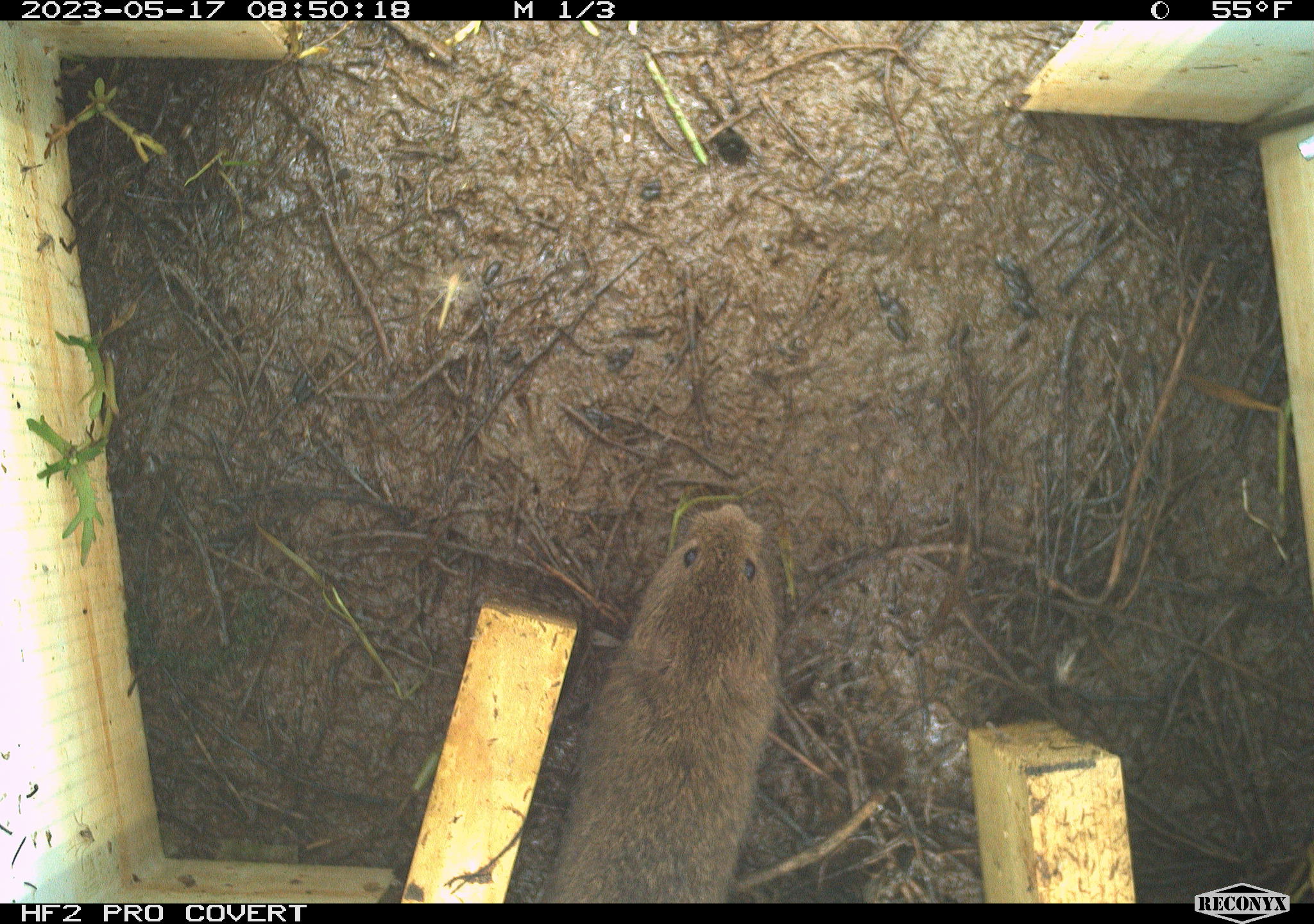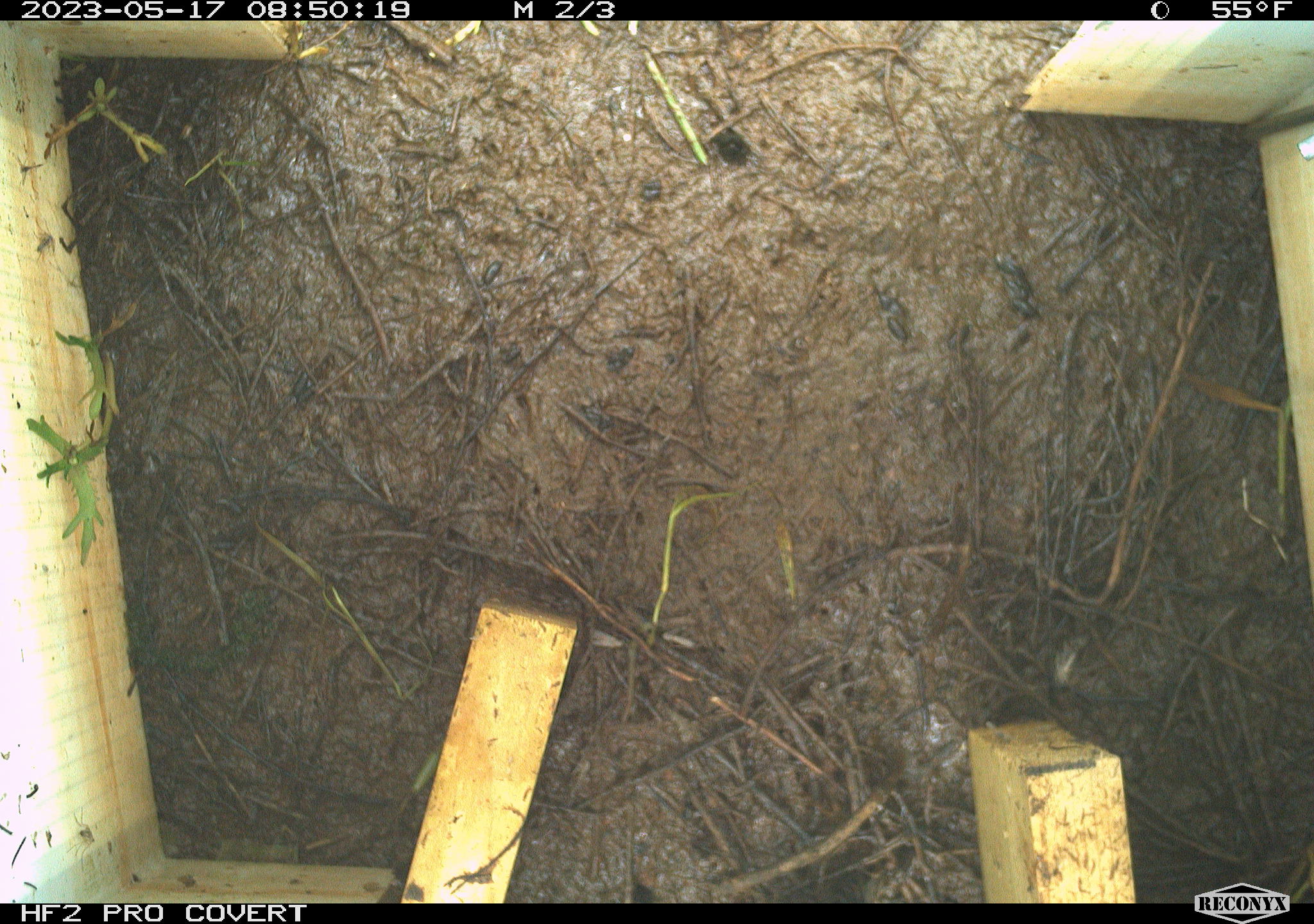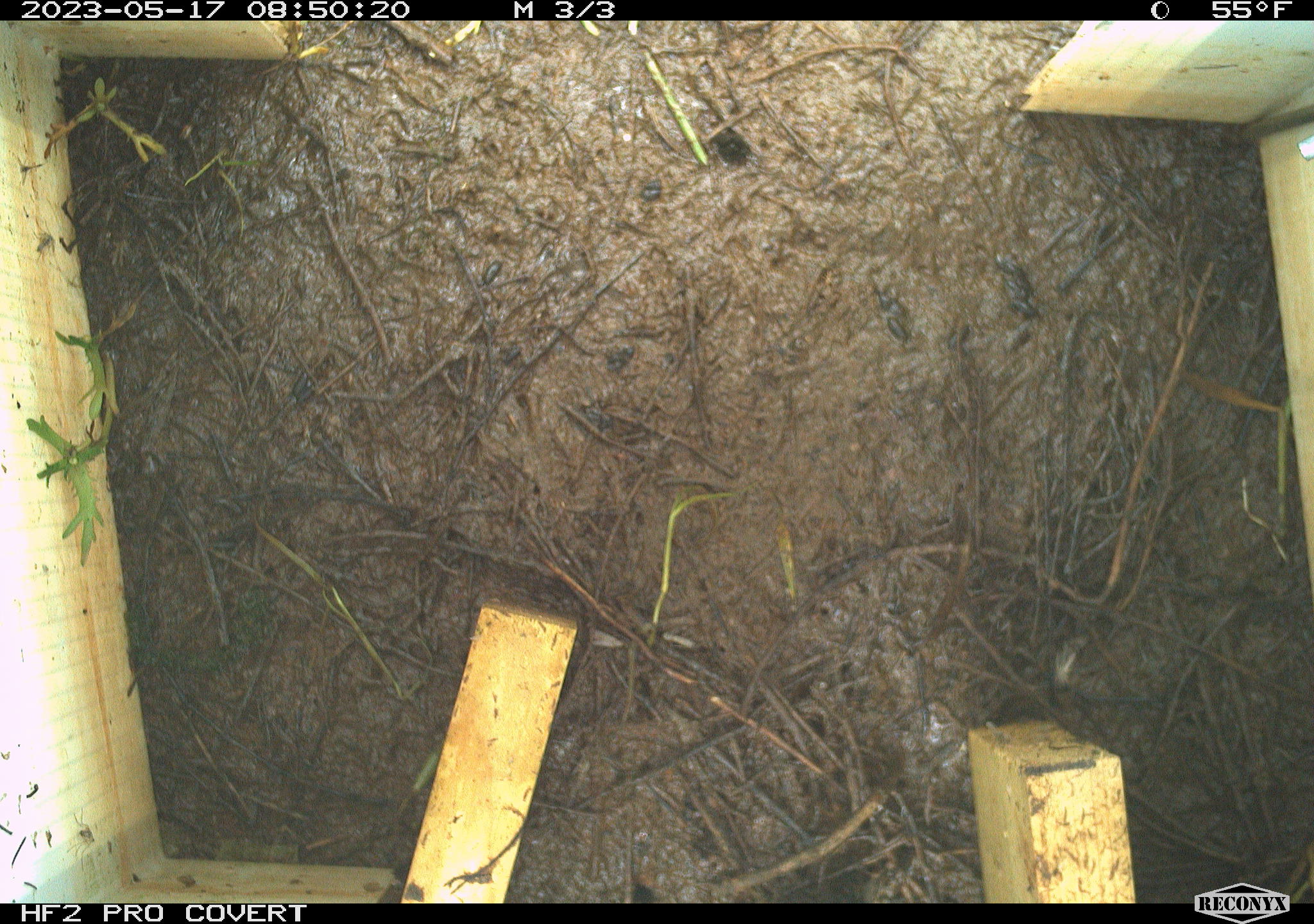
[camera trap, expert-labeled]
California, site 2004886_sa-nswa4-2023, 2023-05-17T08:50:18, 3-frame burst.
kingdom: Animalia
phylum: Chordata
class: Mammalia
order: Rodentia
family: Cricetidae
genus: Microtus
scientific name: Microtus californicus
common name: california vole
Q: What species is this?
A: California vole (Microtus californicus).